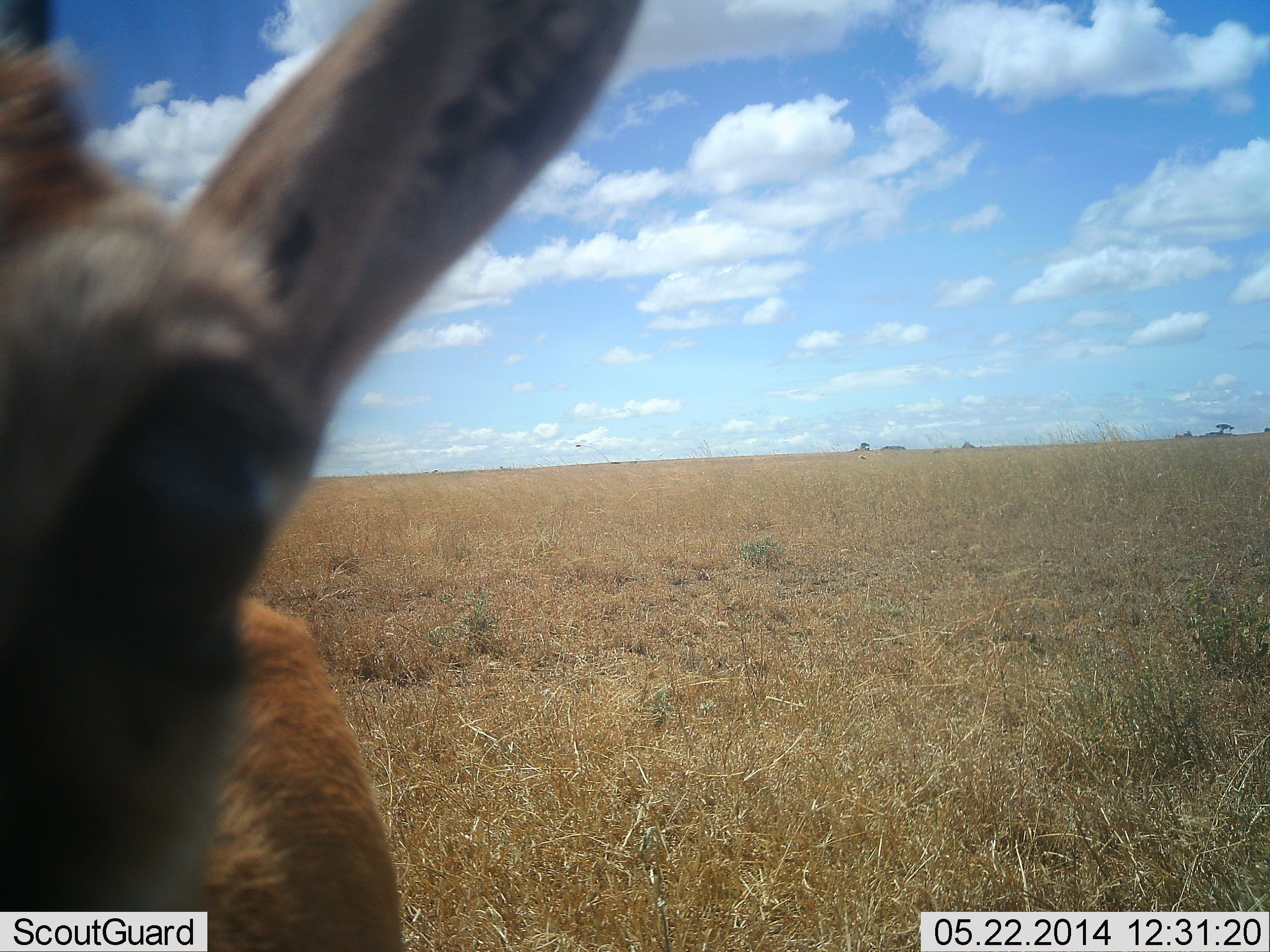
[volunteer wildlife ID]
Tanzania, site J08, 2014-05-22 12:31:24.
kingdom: Animalia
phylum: Chordata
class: Mammalia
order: Artiodactyla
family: Bovidae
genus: Eudorcas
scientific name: Eudorcas thomsonii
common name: thomson's gazelle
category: gazellethomsons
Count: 1.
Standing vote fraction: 100%.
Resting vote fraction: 0%.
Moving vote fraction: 0%.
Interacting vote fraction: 0%.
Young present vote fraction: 0%.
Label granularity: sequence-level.